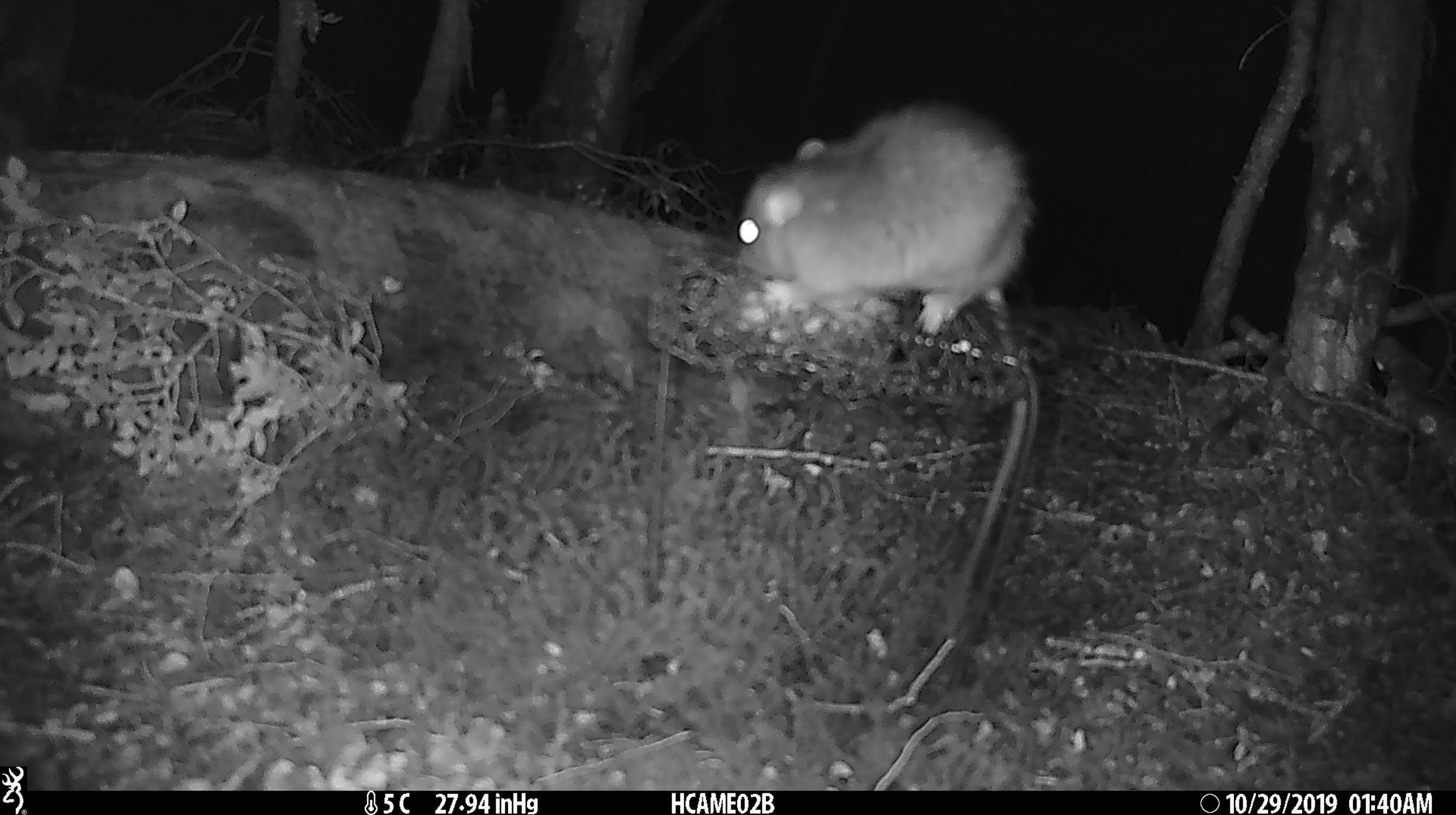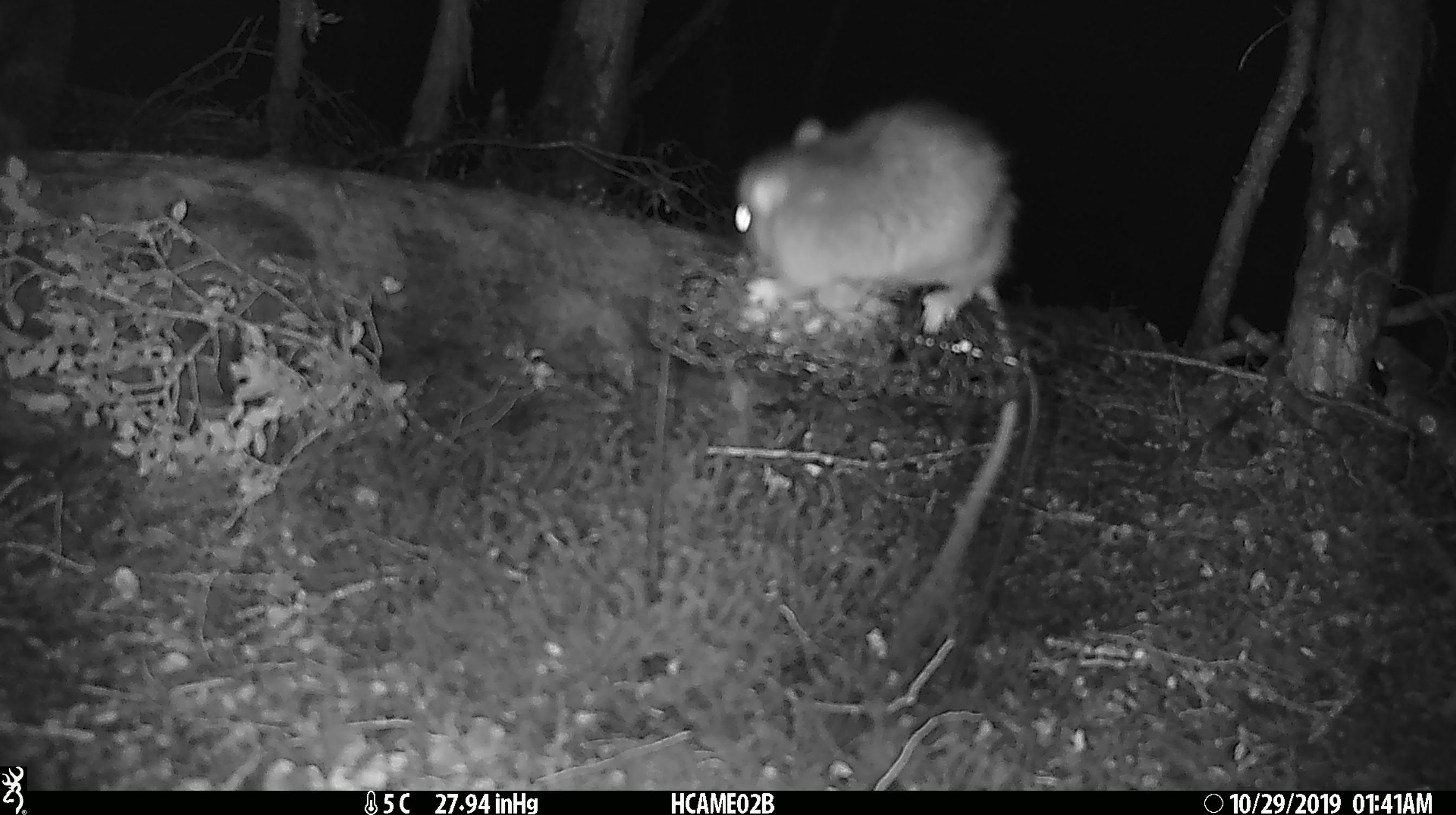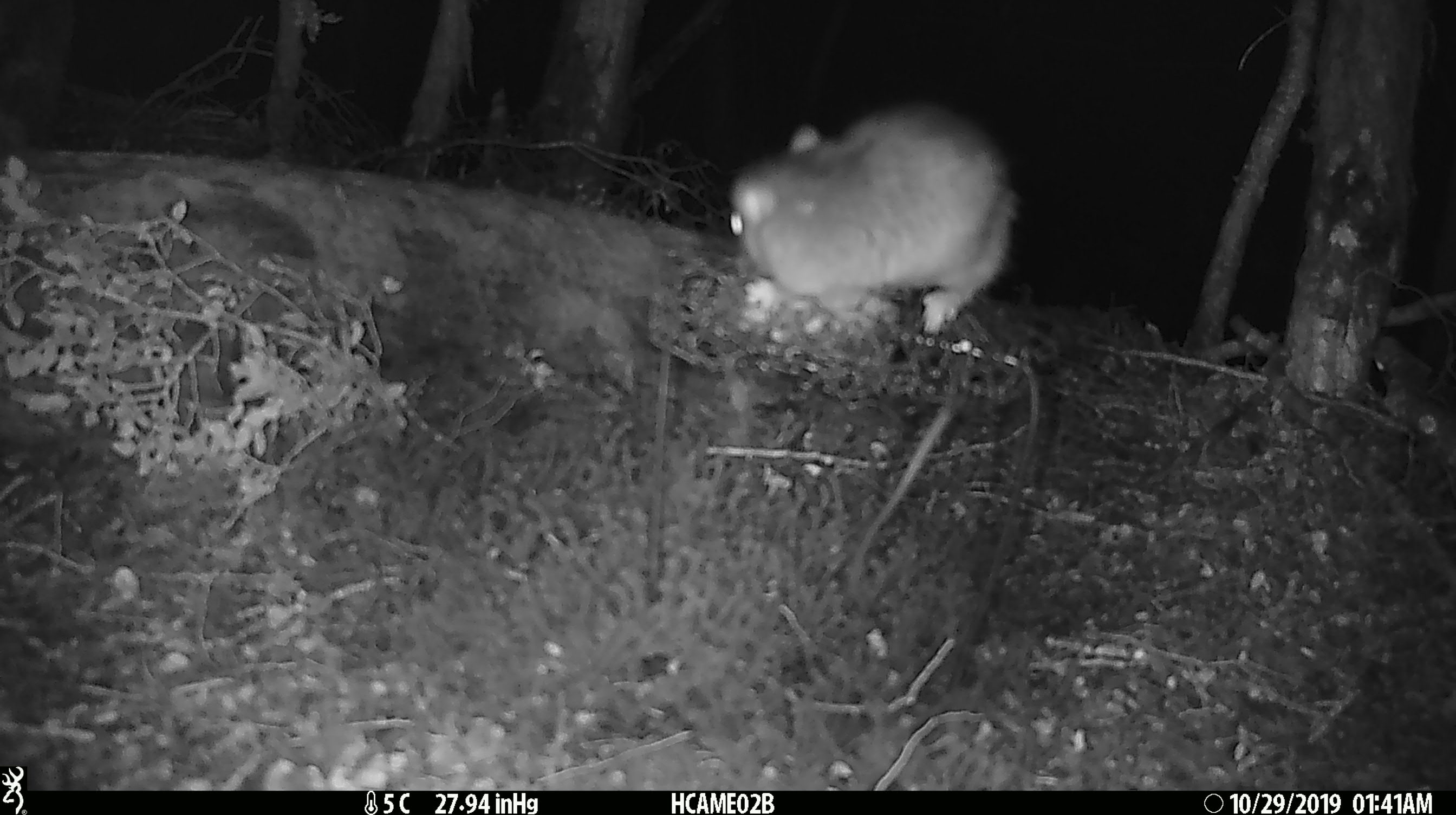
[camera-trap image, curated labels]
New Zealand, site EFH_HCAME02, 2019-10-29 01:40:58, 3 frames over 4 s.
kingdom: Animalia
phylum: Chordata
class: Mammalia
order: Rodentia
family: Muridae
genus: Rattus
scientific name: Rattus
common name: rat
Rat (Rattus).